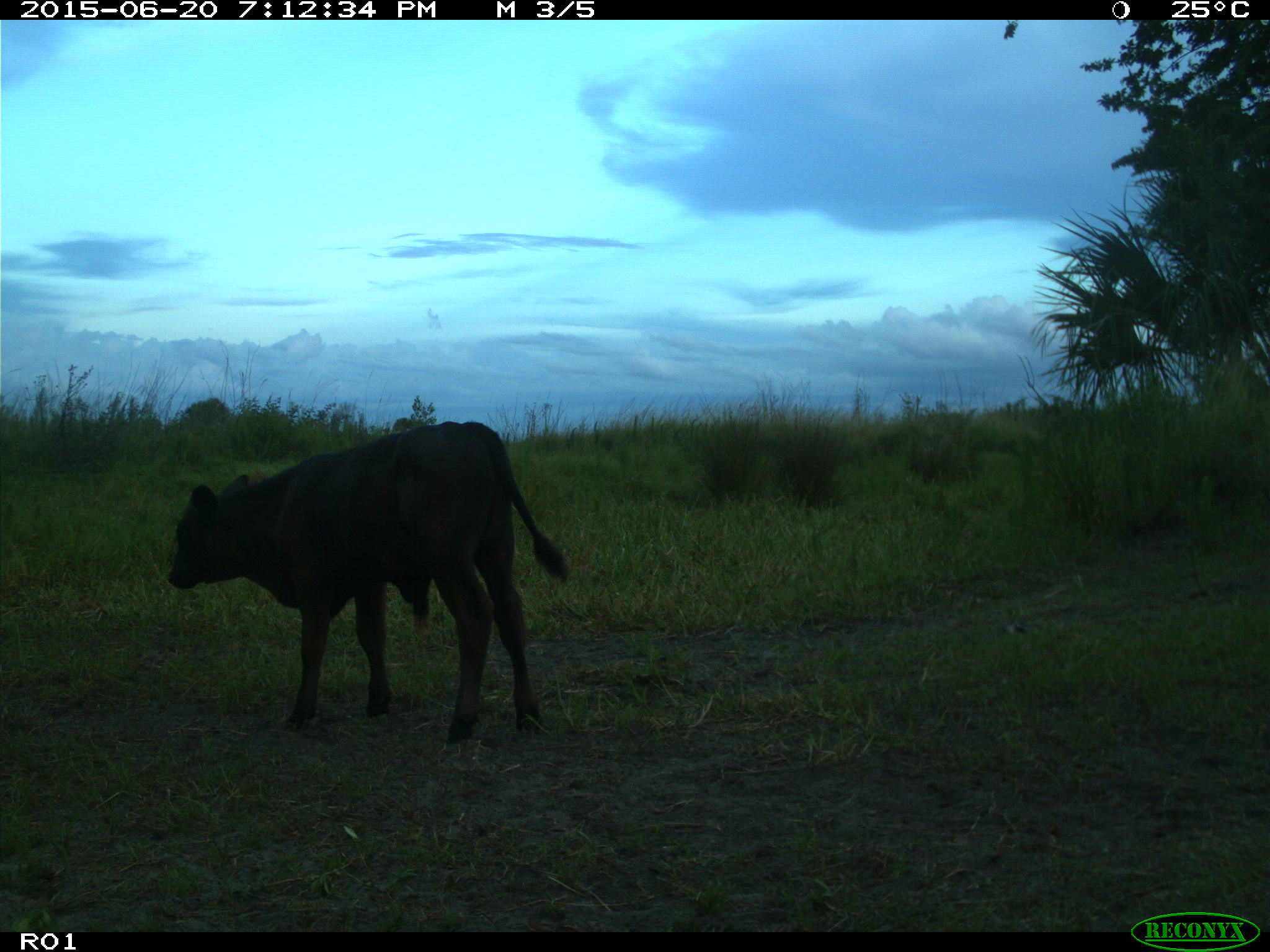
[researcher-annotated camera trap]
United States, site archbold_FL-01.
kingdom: Animalia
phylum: Chordata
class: Mammalia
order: Artiodactyla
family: Bovidae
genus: Bos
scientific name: Bos taurus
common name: domestic cow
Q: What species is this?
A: Bos taurus (domestic cow).